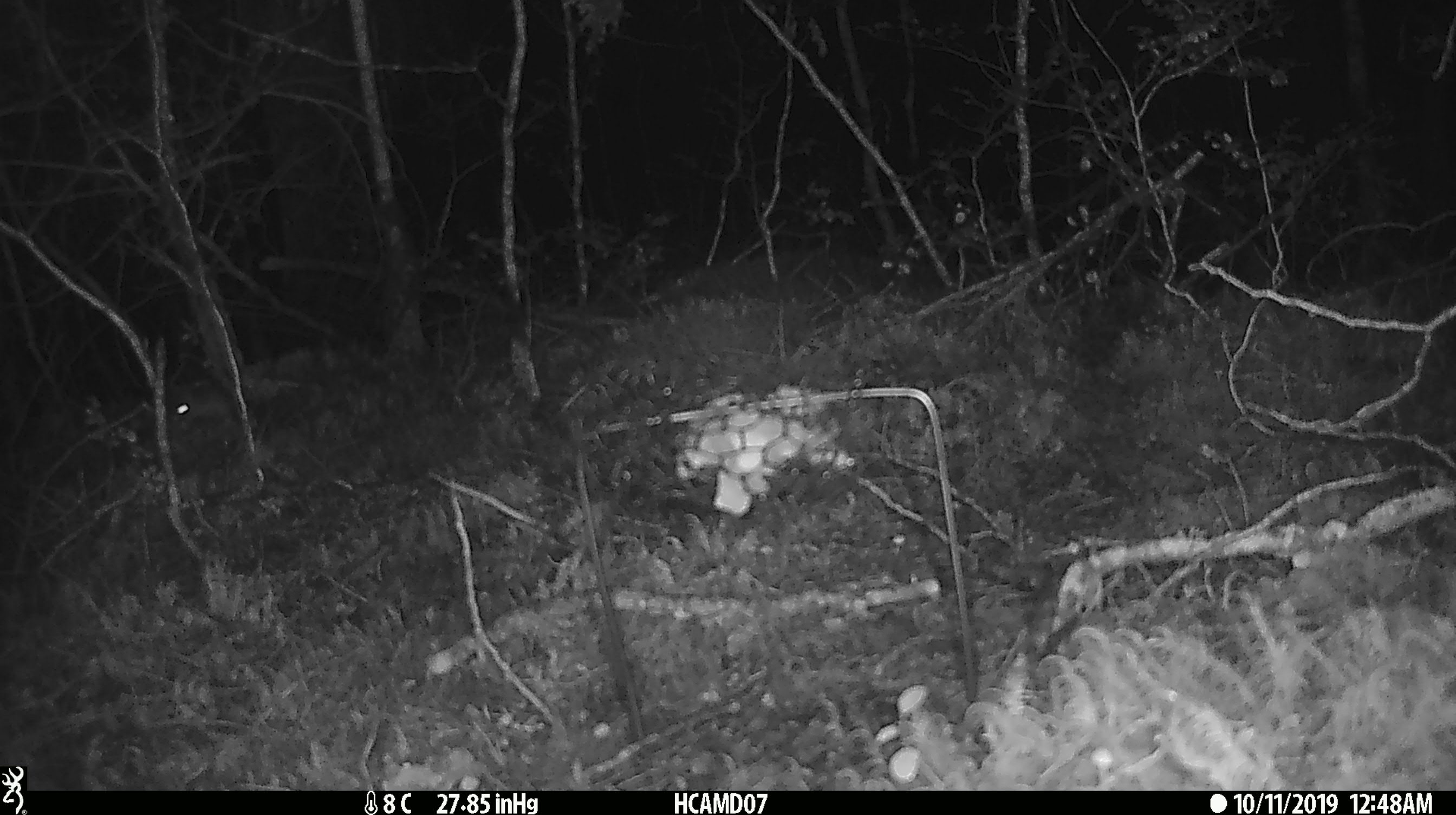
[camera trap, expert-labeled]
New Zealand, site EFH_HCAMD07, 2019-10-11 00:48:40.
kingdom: Animalia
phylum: Chordata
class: Mammalia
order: Rodentia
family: Muridae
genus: Mus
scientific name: Mus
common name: mouse